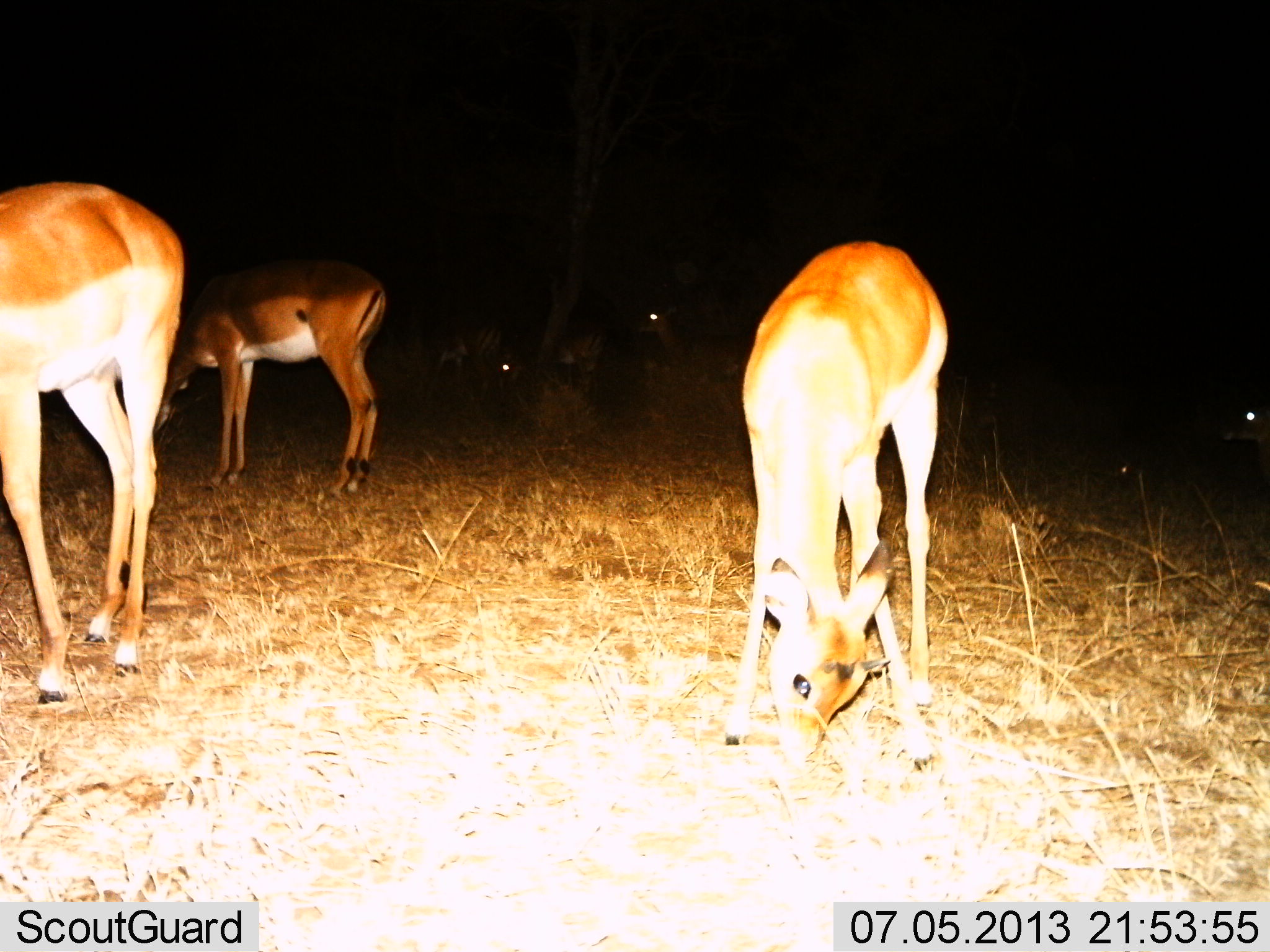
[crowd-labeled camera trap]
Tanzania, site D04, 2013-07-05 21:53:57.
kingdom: Animalia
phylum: Chordata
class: Mammalia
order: Artiodactyla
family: Bovidae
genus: Aepyceros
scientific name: Aepyceros melampus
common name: impala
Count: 7.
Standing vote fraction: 30%.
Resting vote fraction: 10%.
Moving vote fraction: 0%.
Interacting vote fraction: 0%.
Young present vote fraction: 20%.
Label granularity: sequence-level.